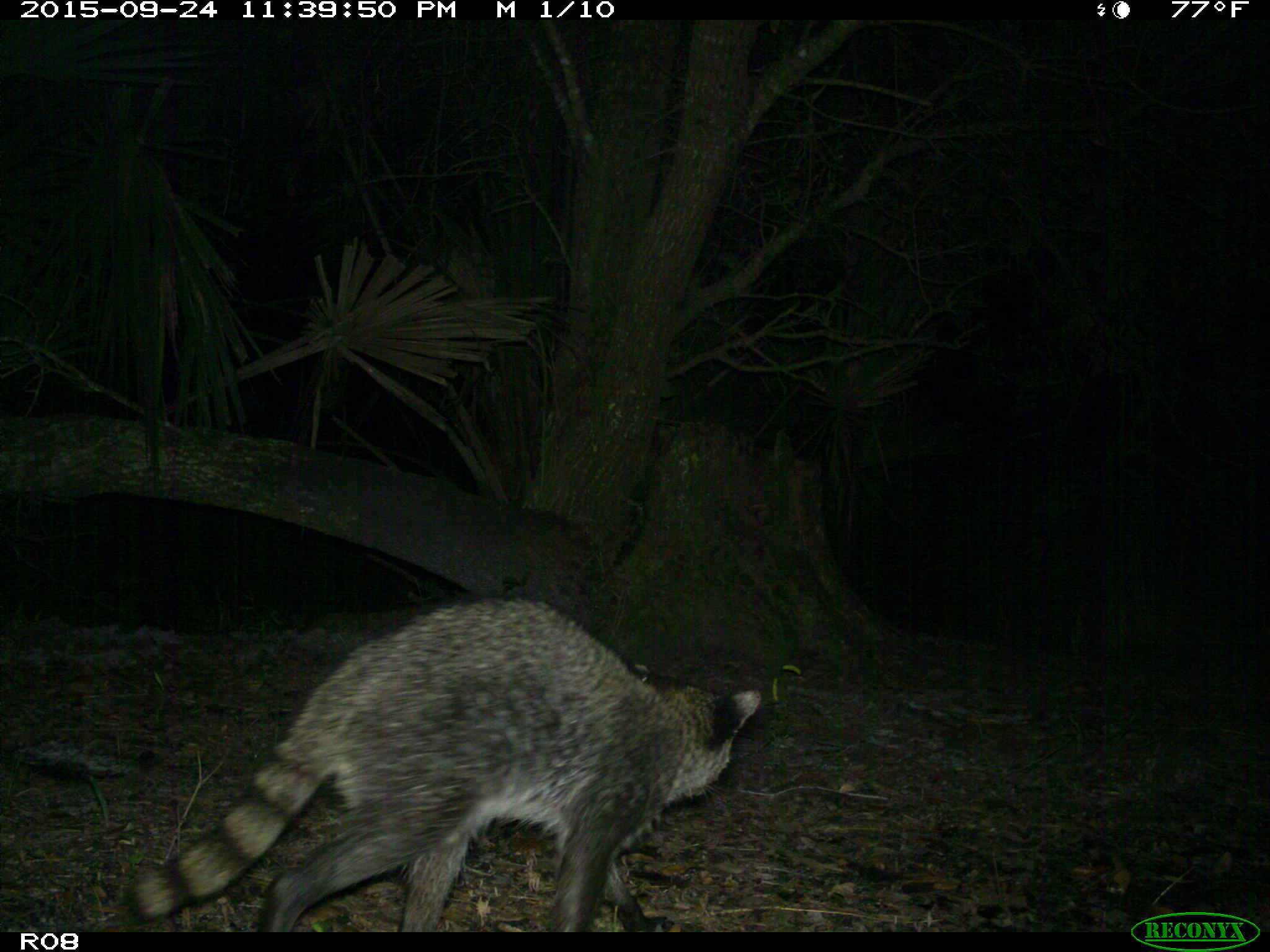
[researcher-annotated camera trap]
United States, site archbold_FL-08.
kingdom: Animalia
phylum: Chordata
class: Mammalia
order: Carnivora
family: Procyonidae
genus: Procyon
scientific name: Procyon lotor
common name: common raccoon